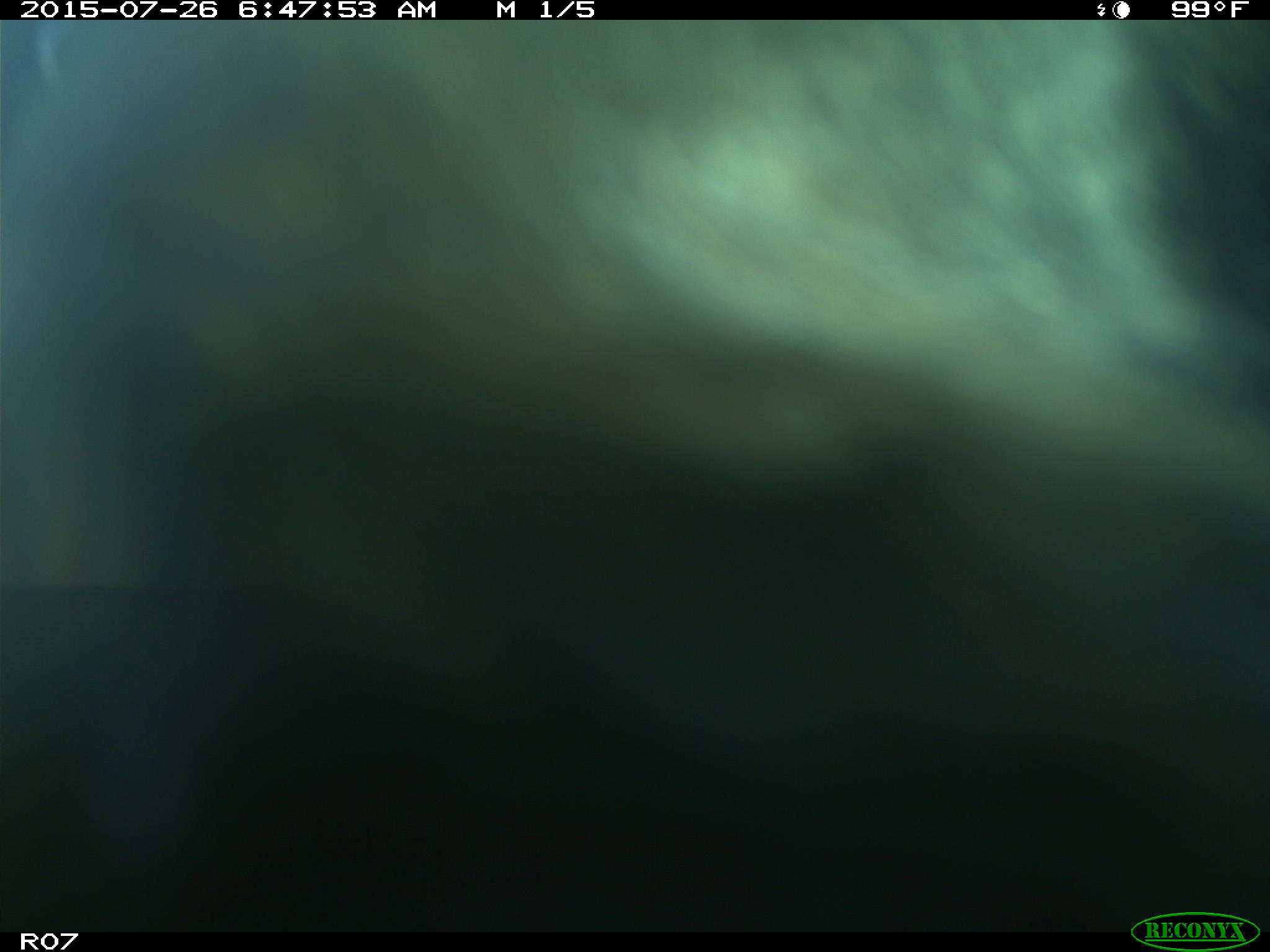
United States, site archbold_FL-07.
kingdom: Animalia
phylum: Chordata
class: Mammalia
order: Artiodactyla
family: Bovidae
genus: Bos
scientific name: Bos taurus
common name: domestic cow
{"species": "Bos taurus (domestic cow)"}